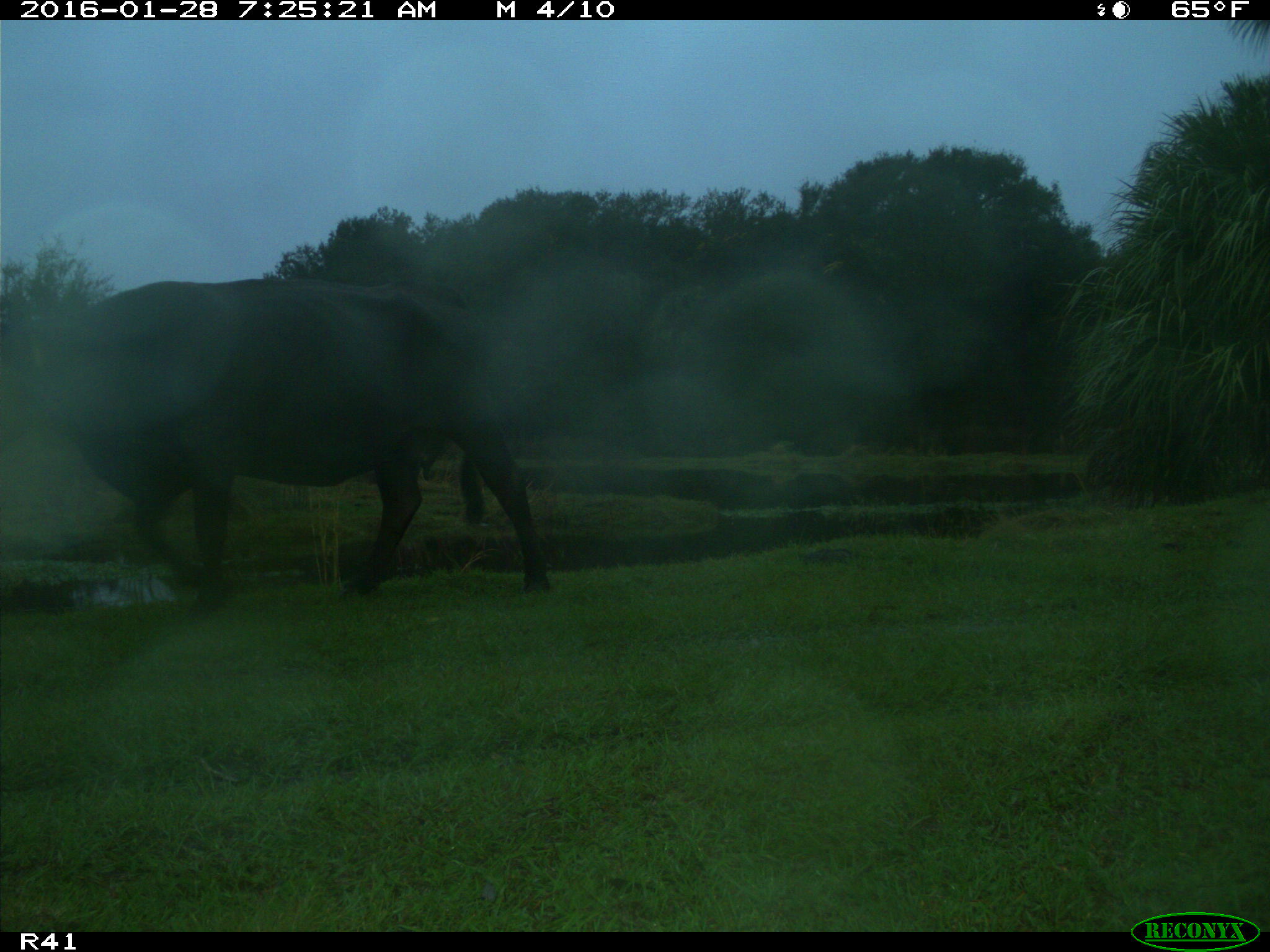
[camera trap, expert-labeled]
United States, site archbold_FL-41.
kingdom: Animalia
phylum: Chordata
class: Mammalia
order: Artiodactyla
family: Bovidae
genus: Bos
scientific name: Bos taurus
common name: domestic cow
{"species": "Bos taurus (domestic cow)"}